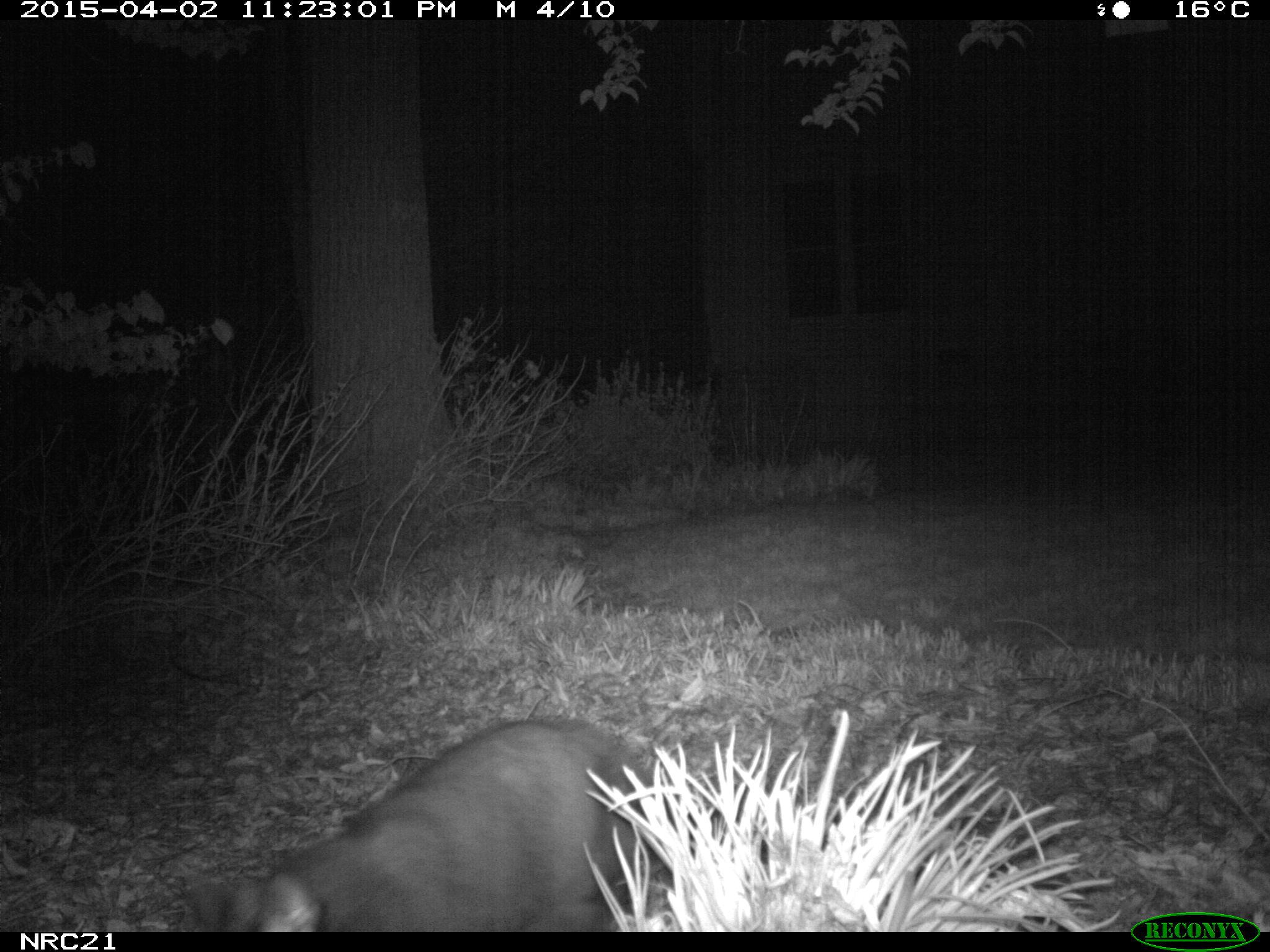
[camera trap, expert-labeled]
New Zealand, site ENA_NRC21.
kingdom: Animalia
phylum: Chordata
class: Mammalia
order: Carnivora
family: Felidae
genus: Felis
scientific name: Felis catus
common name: domestic cat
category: cat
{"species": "cat (domestic cat) (Felis catus)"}